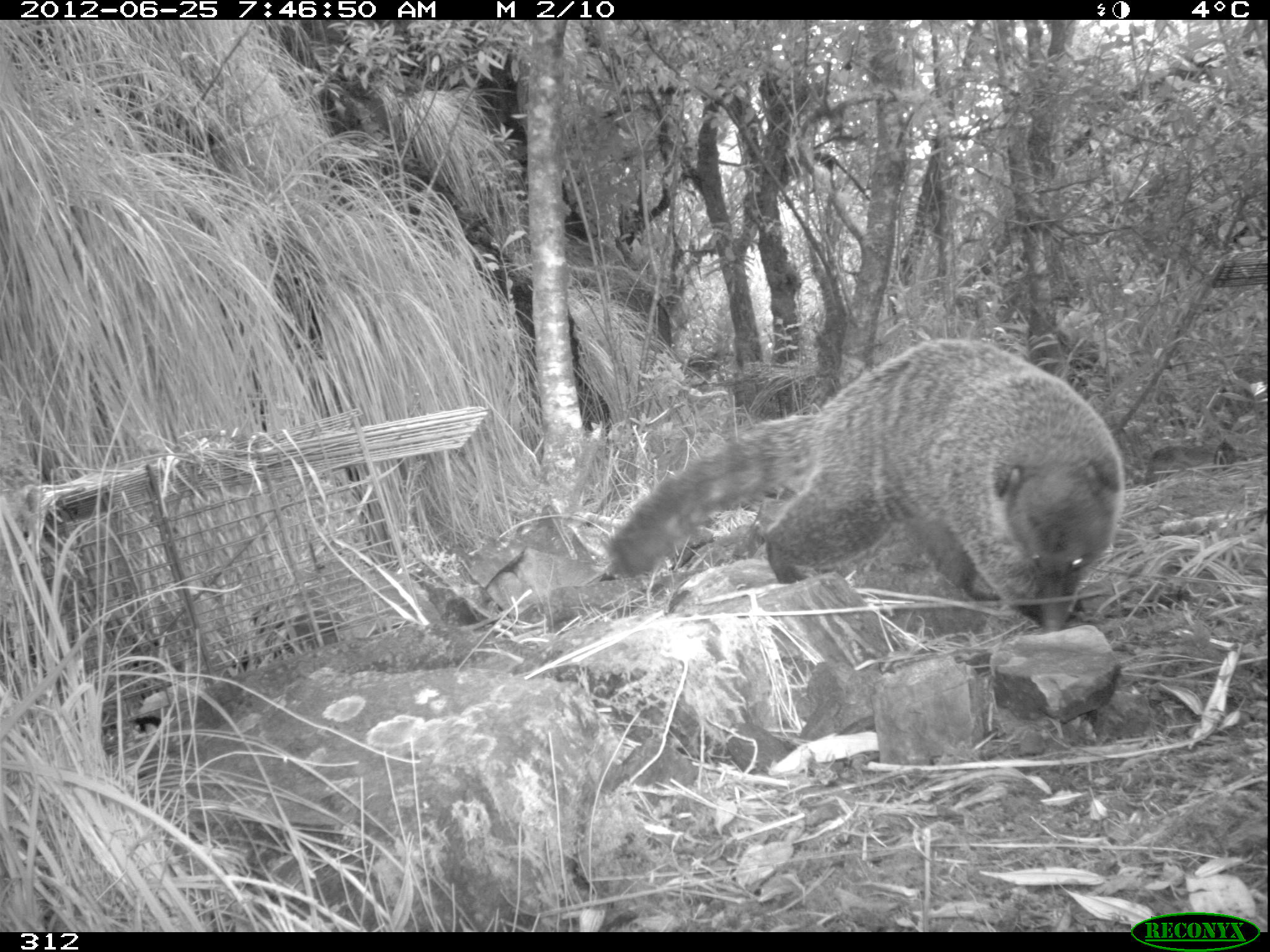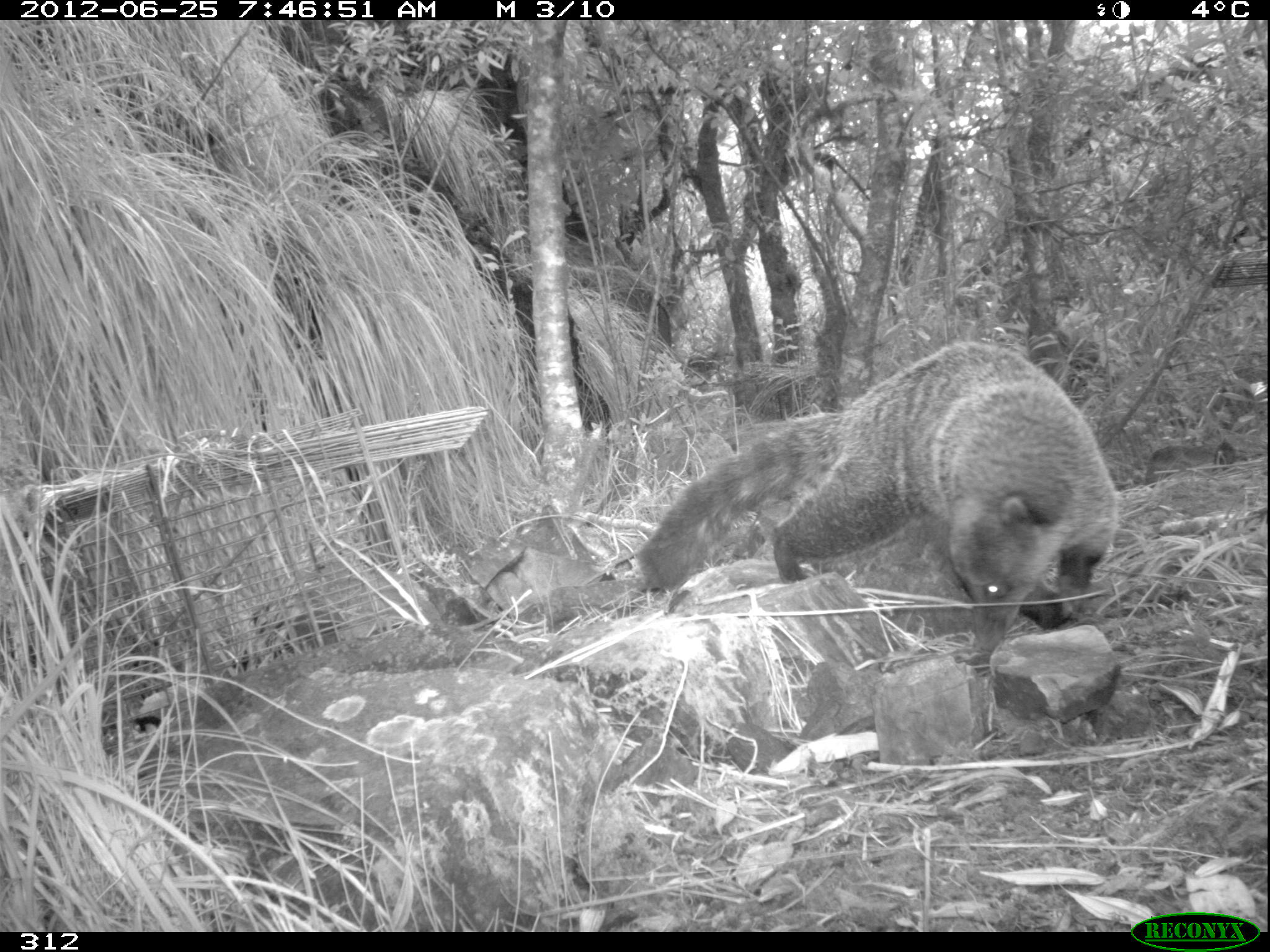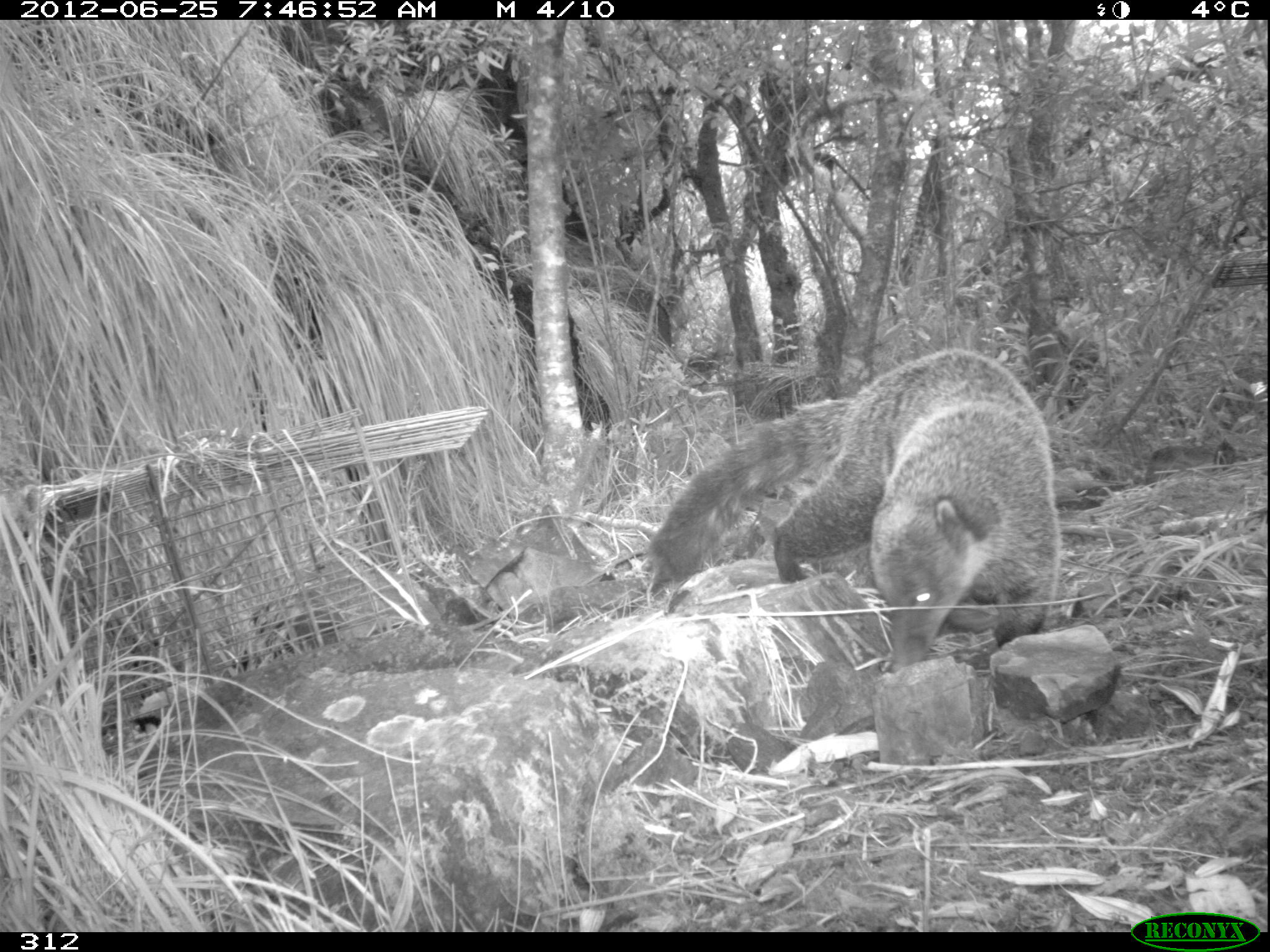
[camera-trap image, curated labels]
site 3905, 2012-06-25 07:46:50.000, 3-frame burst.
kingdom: Animalia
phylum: Chordata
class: Mammalia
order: Carnivora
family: Procyonidae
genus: Nasua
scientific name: Nasua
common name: coatis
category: unknown coati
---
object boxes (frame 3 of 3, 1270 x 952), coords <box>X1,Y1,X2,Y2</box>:
unknown coati: <box>647,348,1060,670</box>